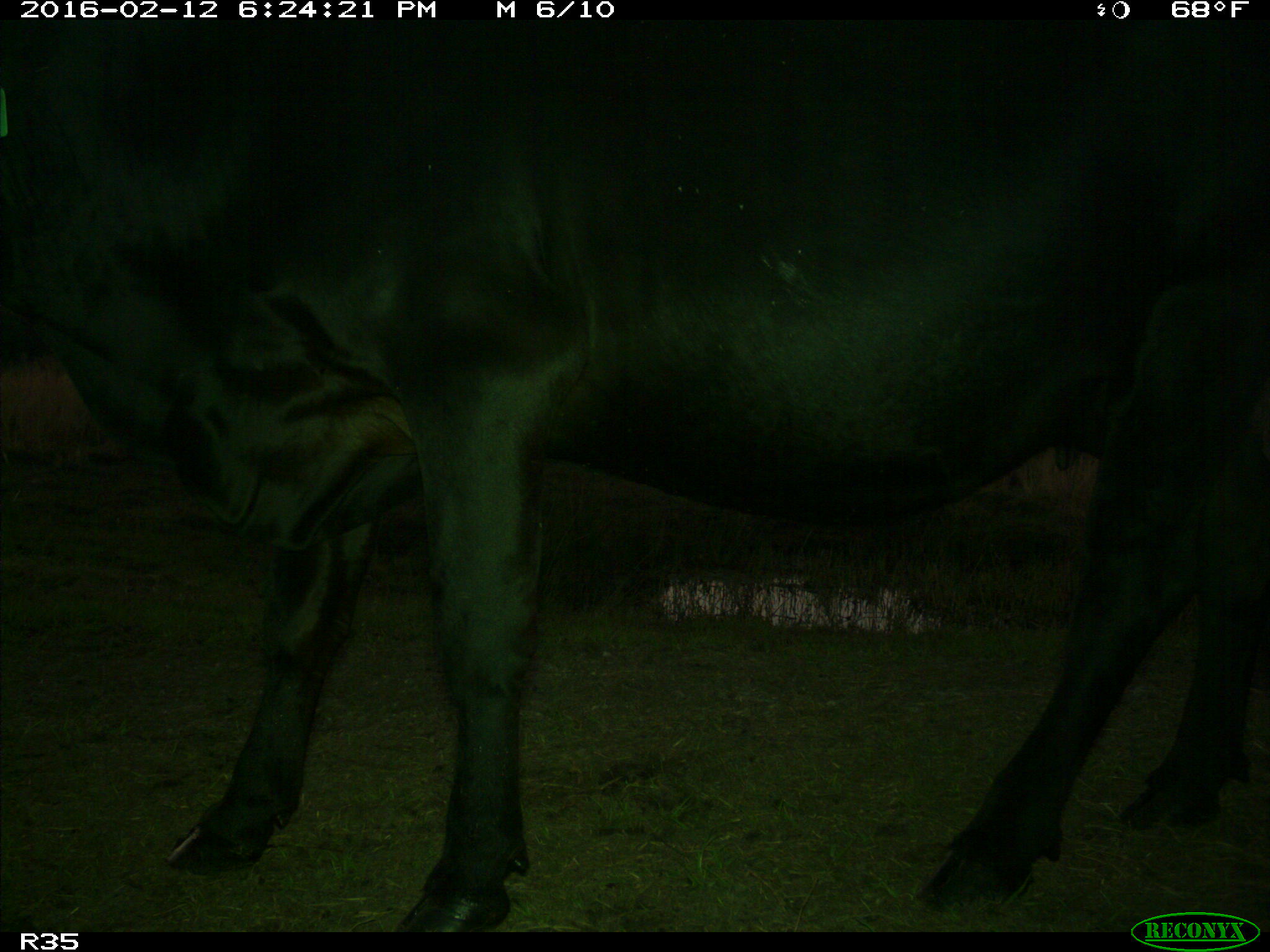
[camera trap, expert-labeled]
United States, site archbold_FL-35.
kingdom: Animalia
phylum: Chordata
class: Mammalia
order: Artiodactyla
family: Bovidae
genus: Bos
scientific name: Bos taurus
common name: domestic cow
Bos taurus (domestic cow).